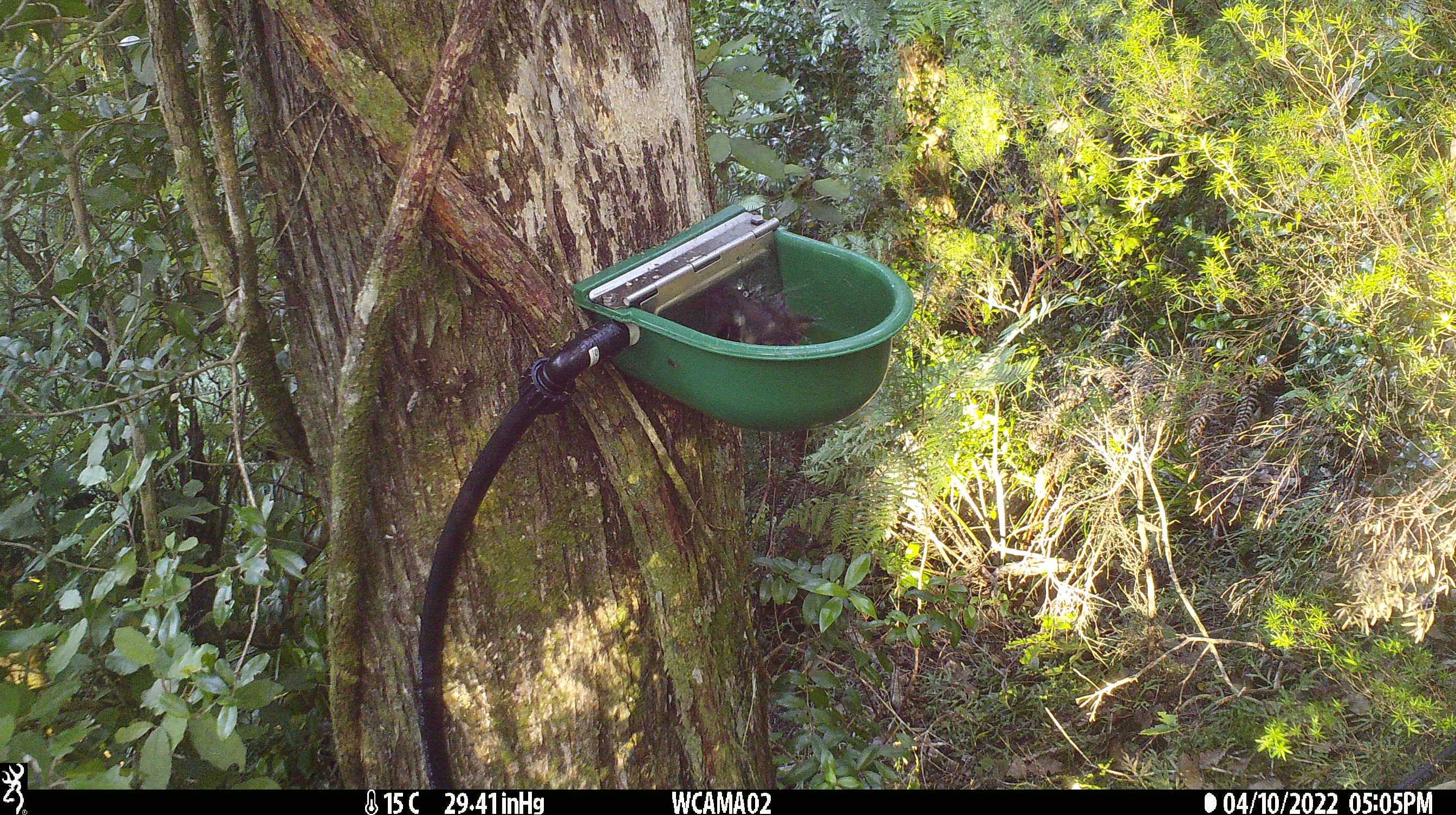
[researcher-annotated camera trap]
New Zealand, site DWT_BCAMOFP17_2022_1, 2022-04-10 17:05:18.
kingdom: Animalia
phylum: Chordata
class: Aves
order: Passeriformes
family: Meliphagidae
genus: Anthornis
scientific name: Anthornis melanura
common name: new zealand bellbird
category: bellbird